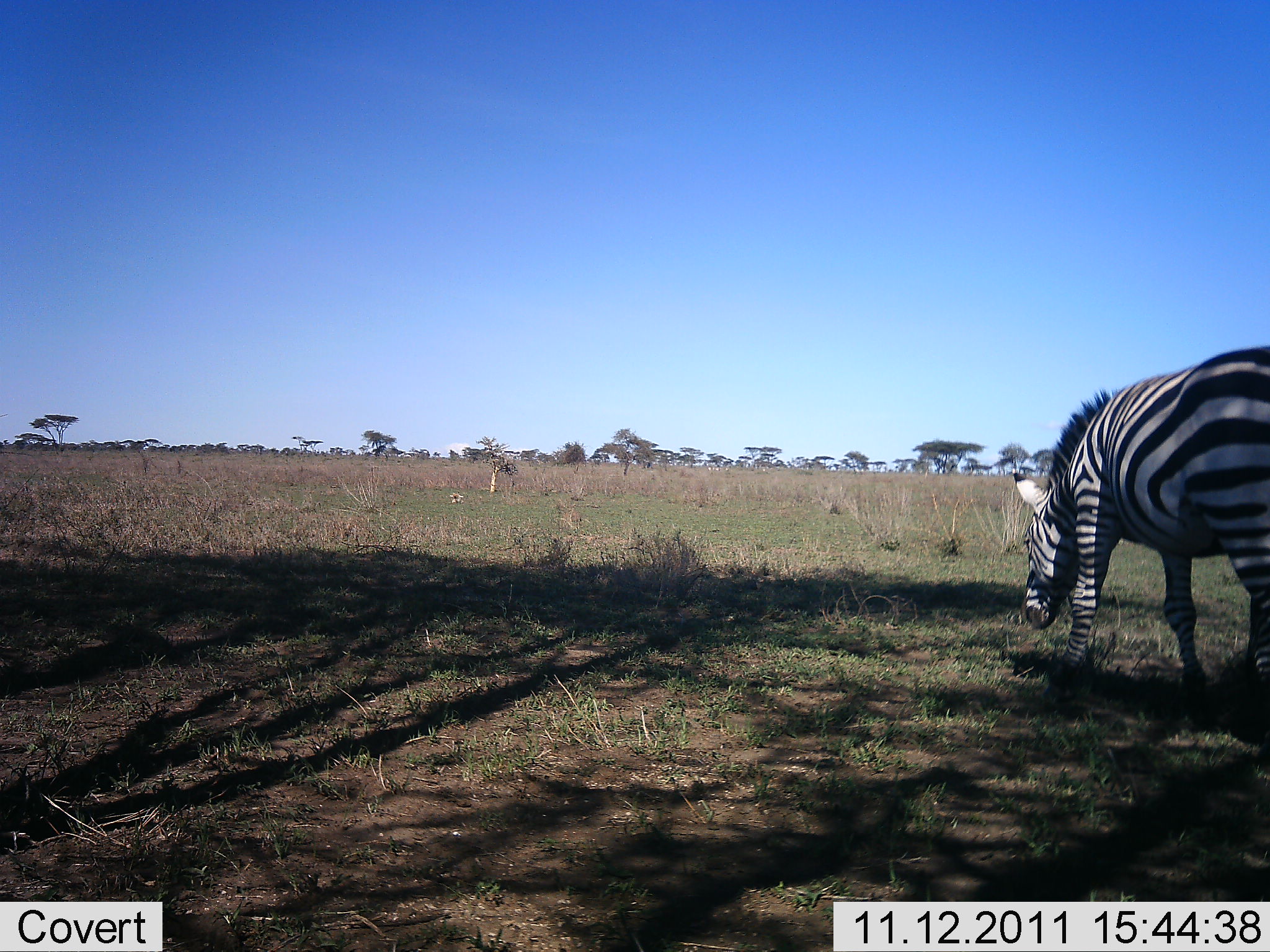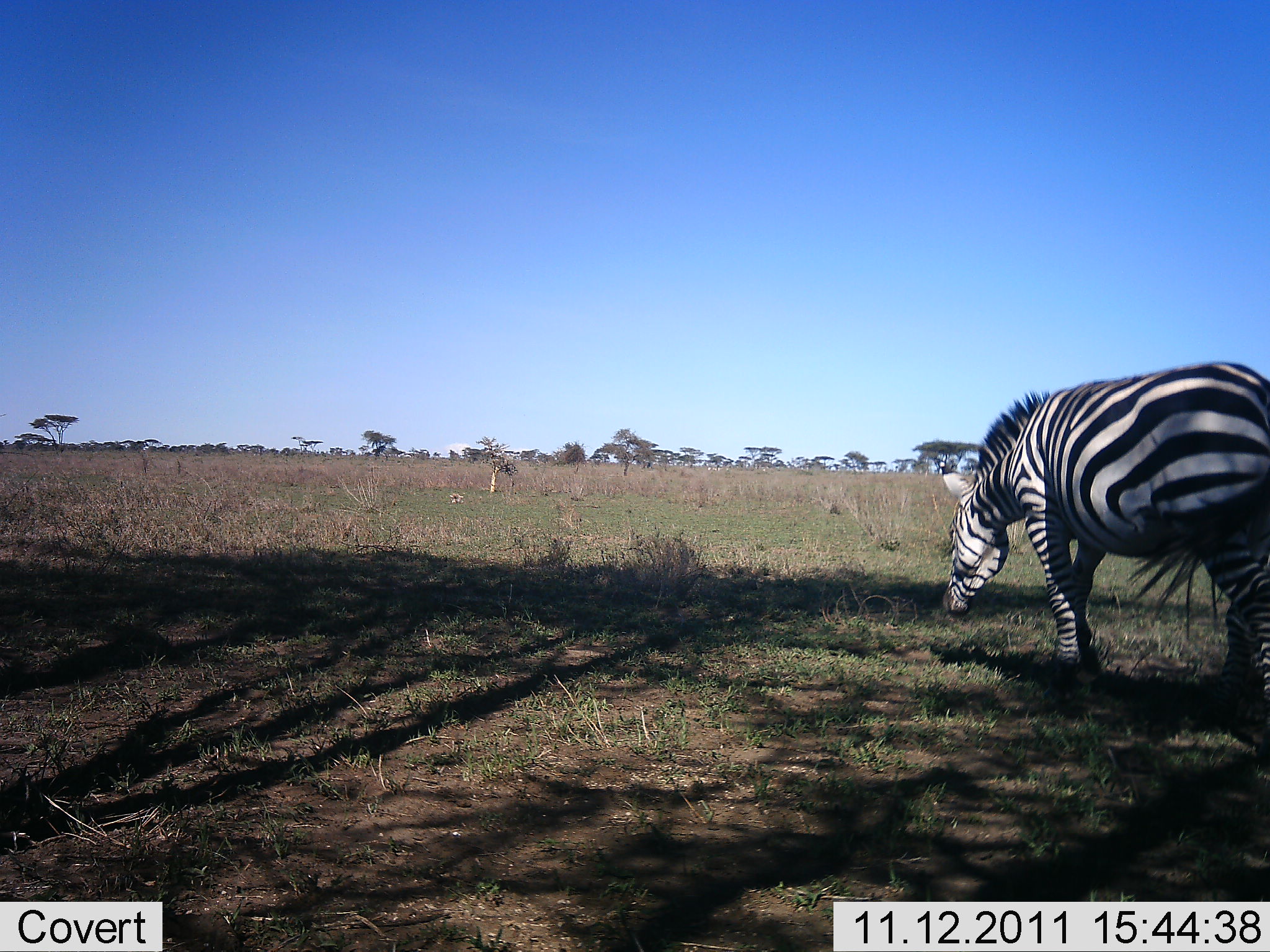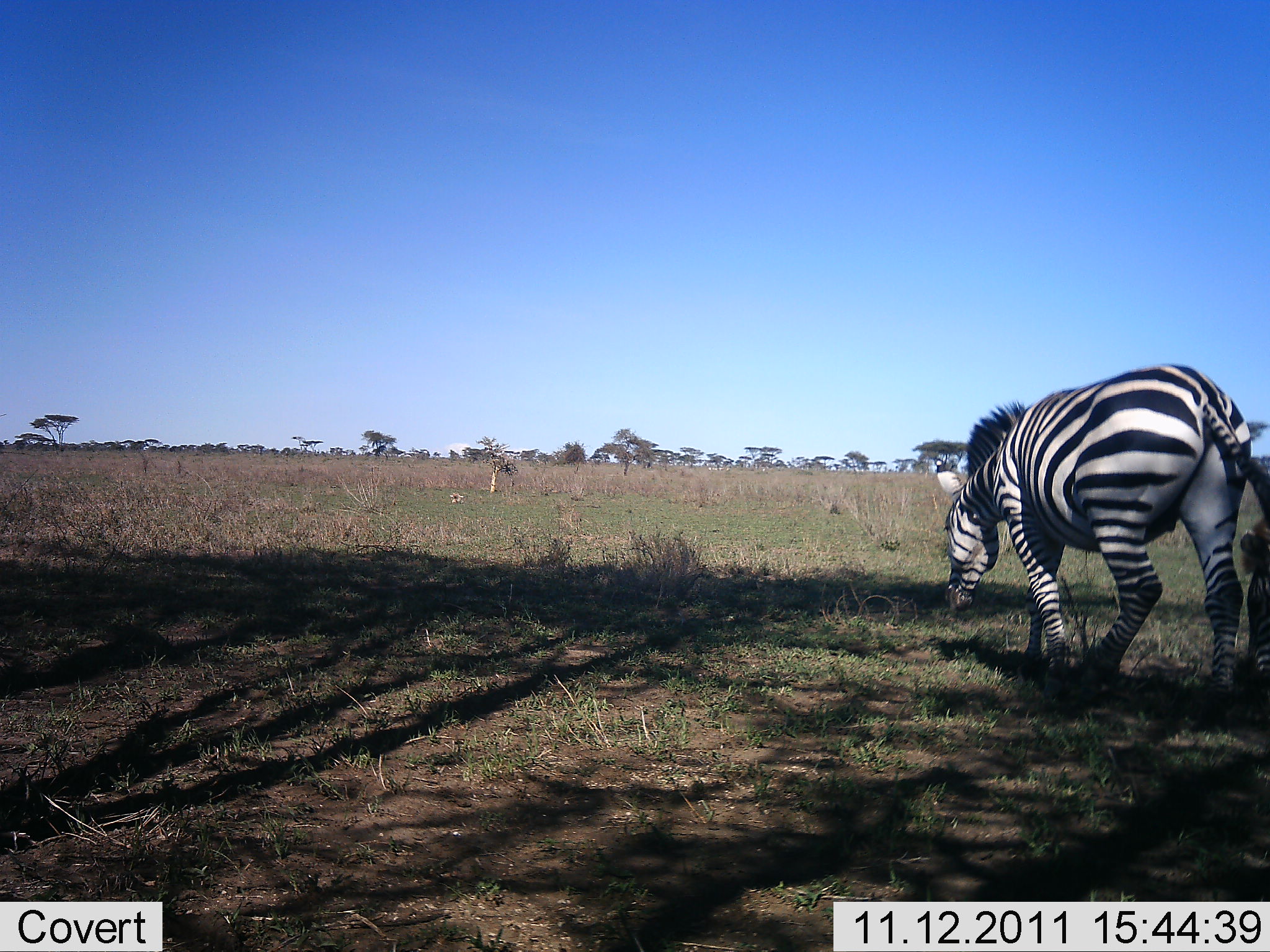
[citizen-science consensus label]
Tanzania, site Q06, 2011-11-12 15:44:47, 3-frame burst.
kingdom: Animalia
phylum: Chordata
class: Mammalia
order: Perissodactyla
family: Equidae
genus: Equus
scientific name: Equus quagga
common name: plains zebra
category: zebra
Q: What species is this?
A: Zebra (plains zebra) (Equus quagga).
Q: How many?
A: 1.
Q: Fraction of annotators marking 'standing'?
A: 0%.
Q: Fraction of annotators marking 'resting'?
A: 8%.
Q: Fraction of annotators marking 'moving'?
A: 67%.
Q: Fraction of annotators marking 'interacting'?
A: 0%.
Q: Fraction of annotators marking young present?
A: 0%.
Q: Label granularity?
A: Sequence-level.